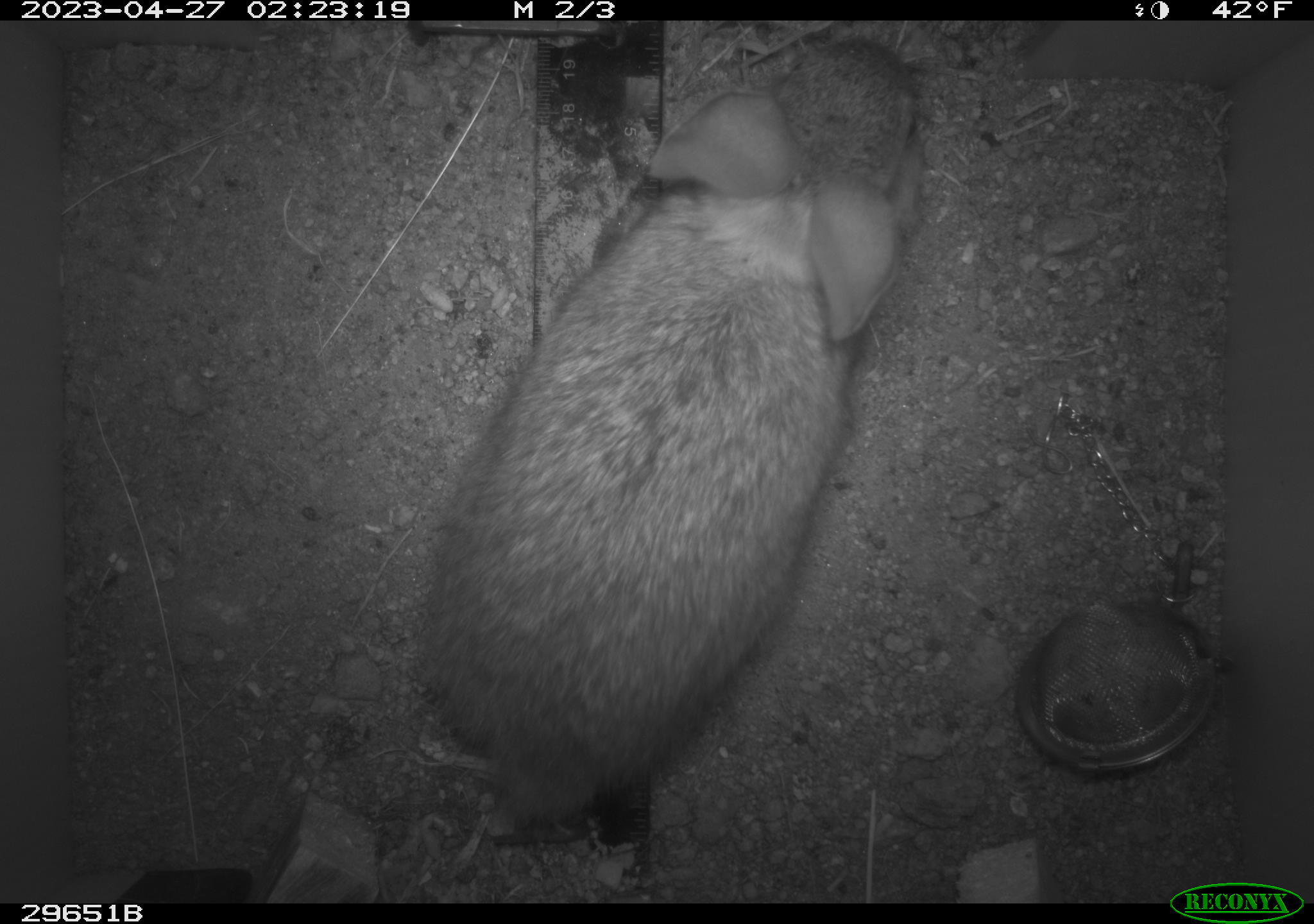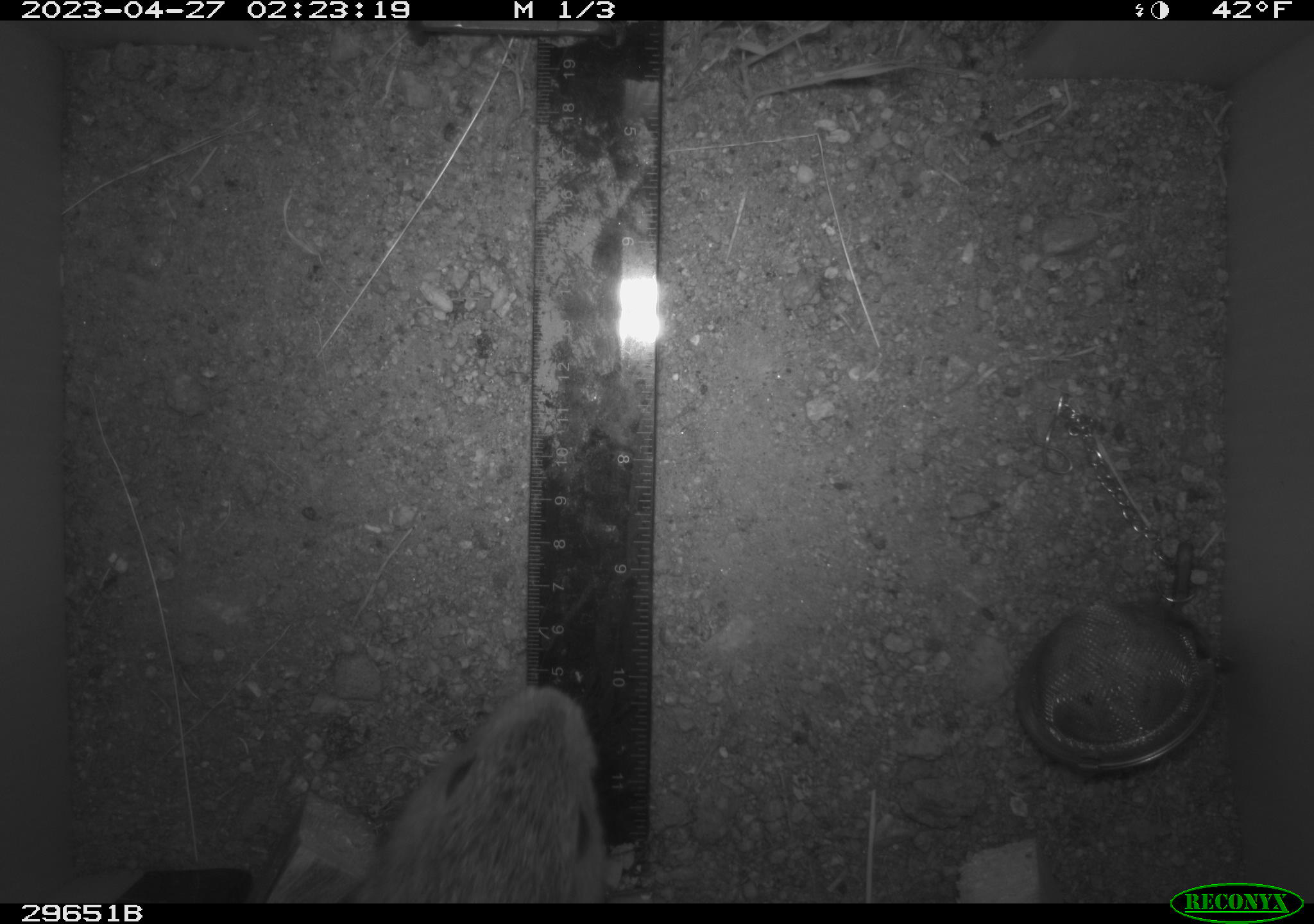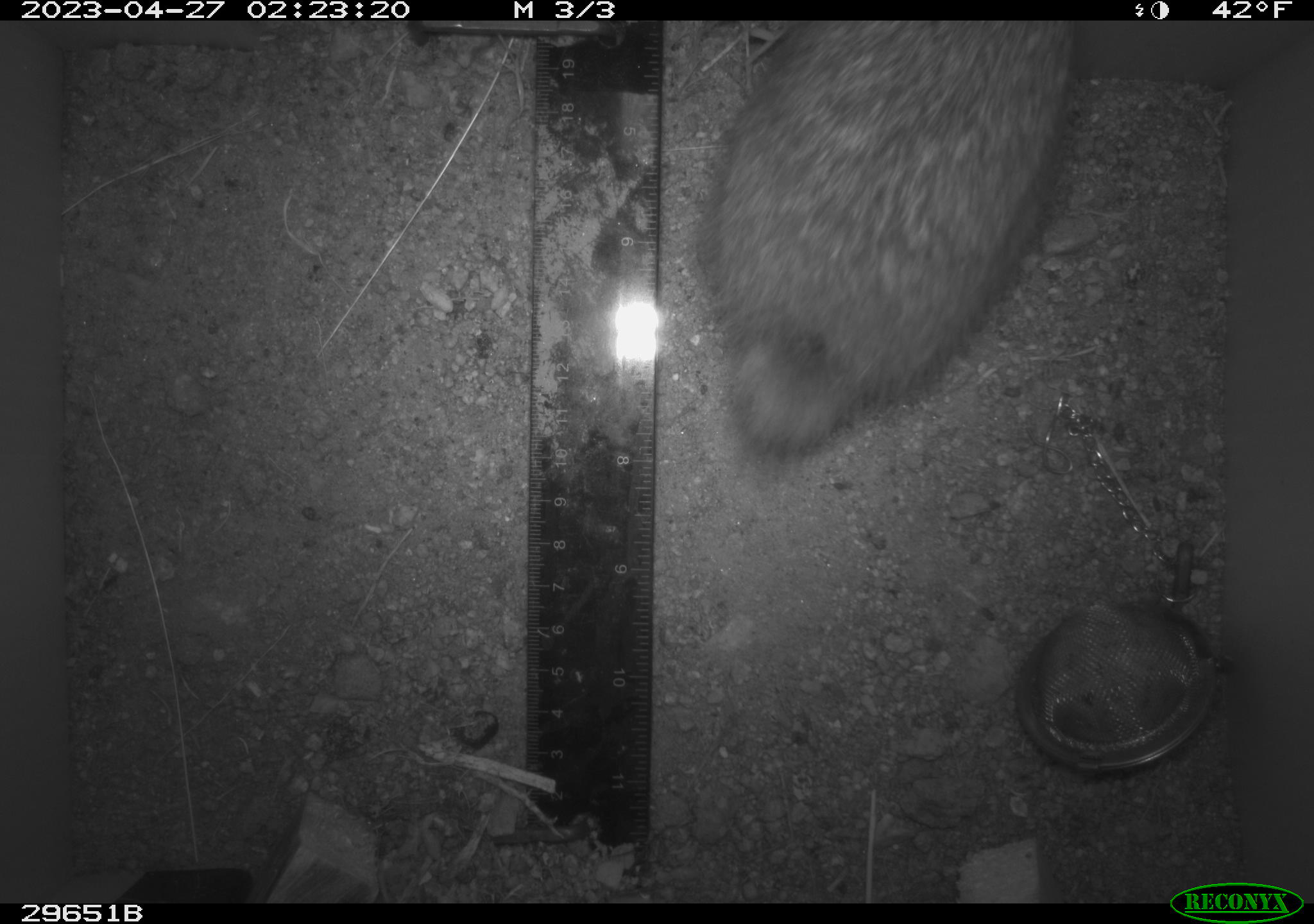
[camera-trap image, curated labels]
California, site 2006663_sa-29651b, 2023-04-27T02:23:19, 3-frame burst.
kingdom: Animalia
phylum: Chordata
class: Mammalia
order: Lagomorpha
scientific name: Lagomorpha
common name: hares, rabbits, and pikas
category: lagomorpha order